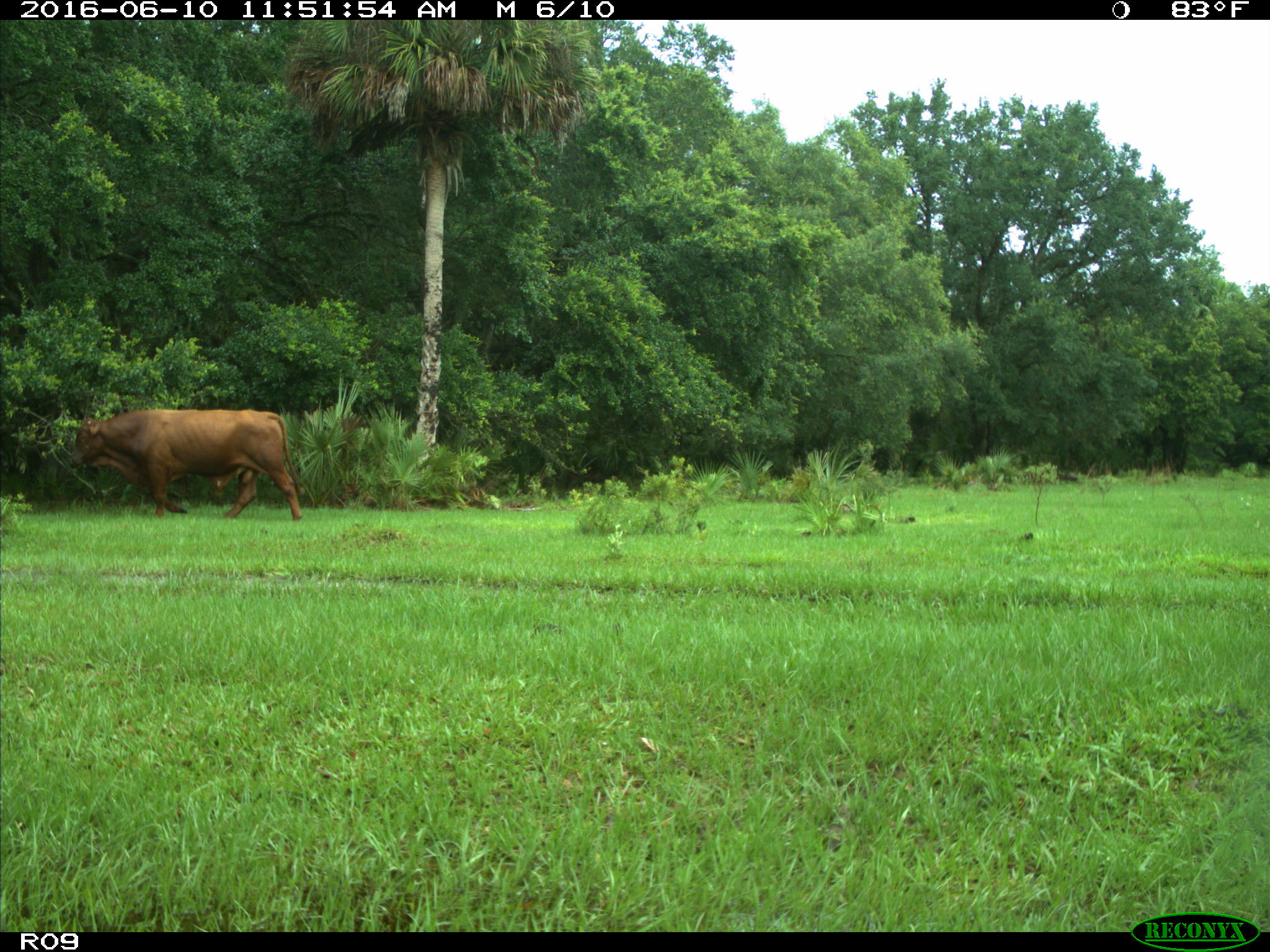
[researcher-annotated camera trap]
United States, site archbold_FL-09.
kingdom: Animalia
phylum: Chordata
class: Mammalia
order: Artiodactyla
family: Bovidae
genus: Bos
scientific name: Bos taurus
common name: domestic cow